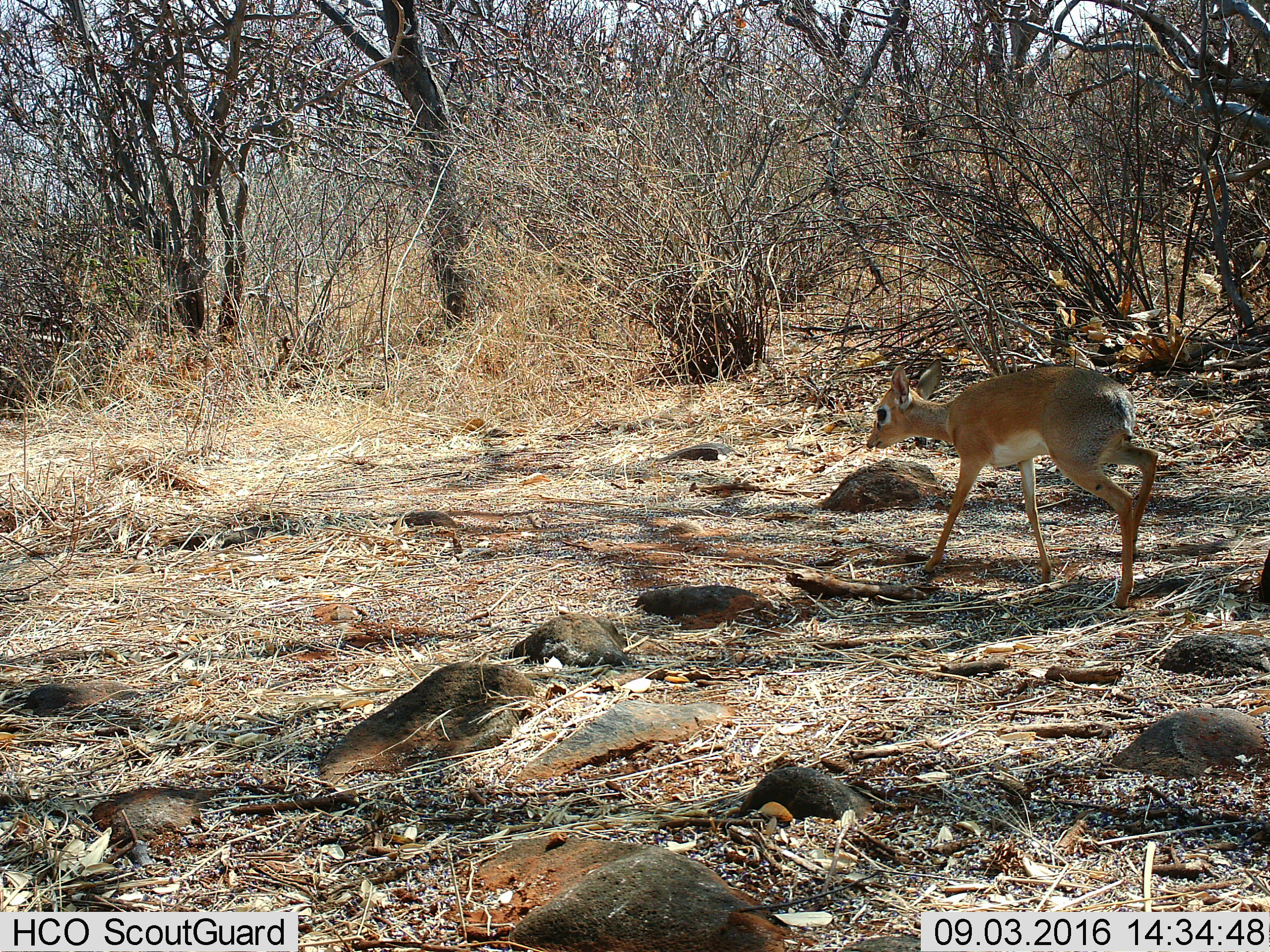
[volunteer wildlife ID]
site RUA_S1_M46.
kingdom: Animalia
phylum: Chordata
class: Mammalia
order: Artiodactyla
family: Bovidae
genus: Madoqua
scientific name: Madoqua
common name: dik-dik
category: dikdik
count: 1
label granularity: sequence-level